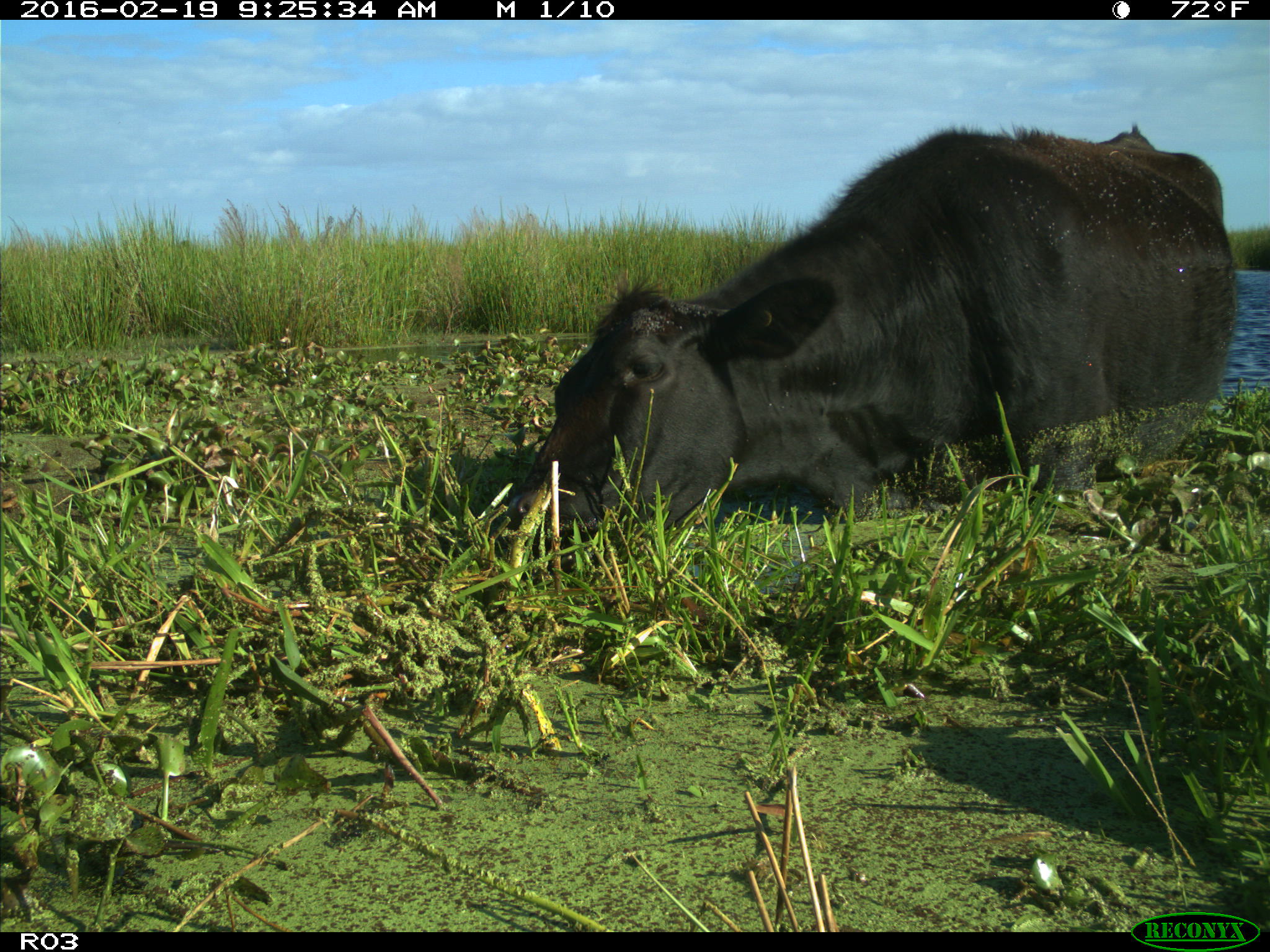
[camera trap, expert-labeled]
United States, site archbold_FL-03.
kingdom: Animalia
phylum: Chordata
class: Mammalia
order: Artiodactyla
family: Bovidae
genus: Bos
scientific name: Bos taurus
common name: domestic cow